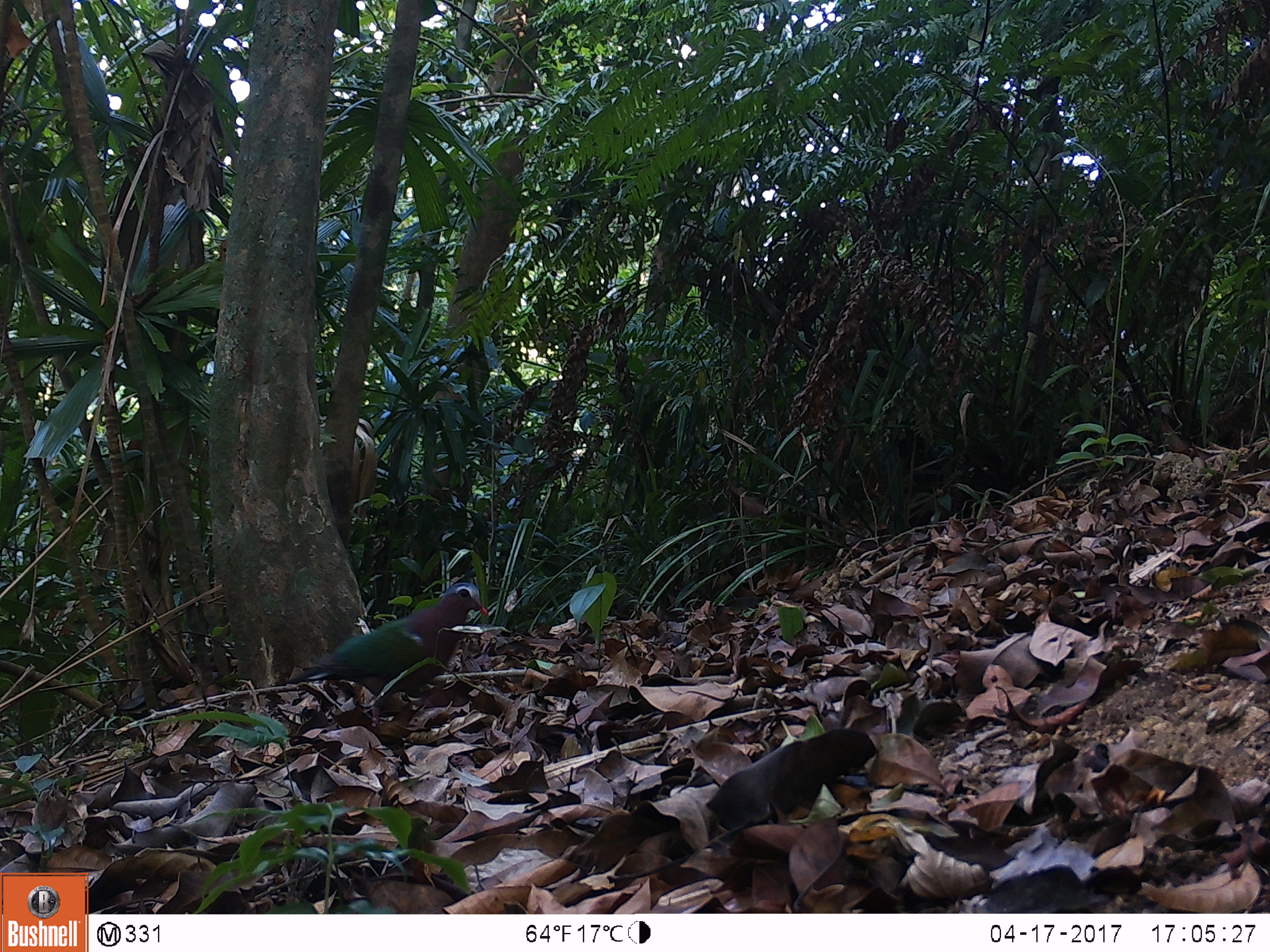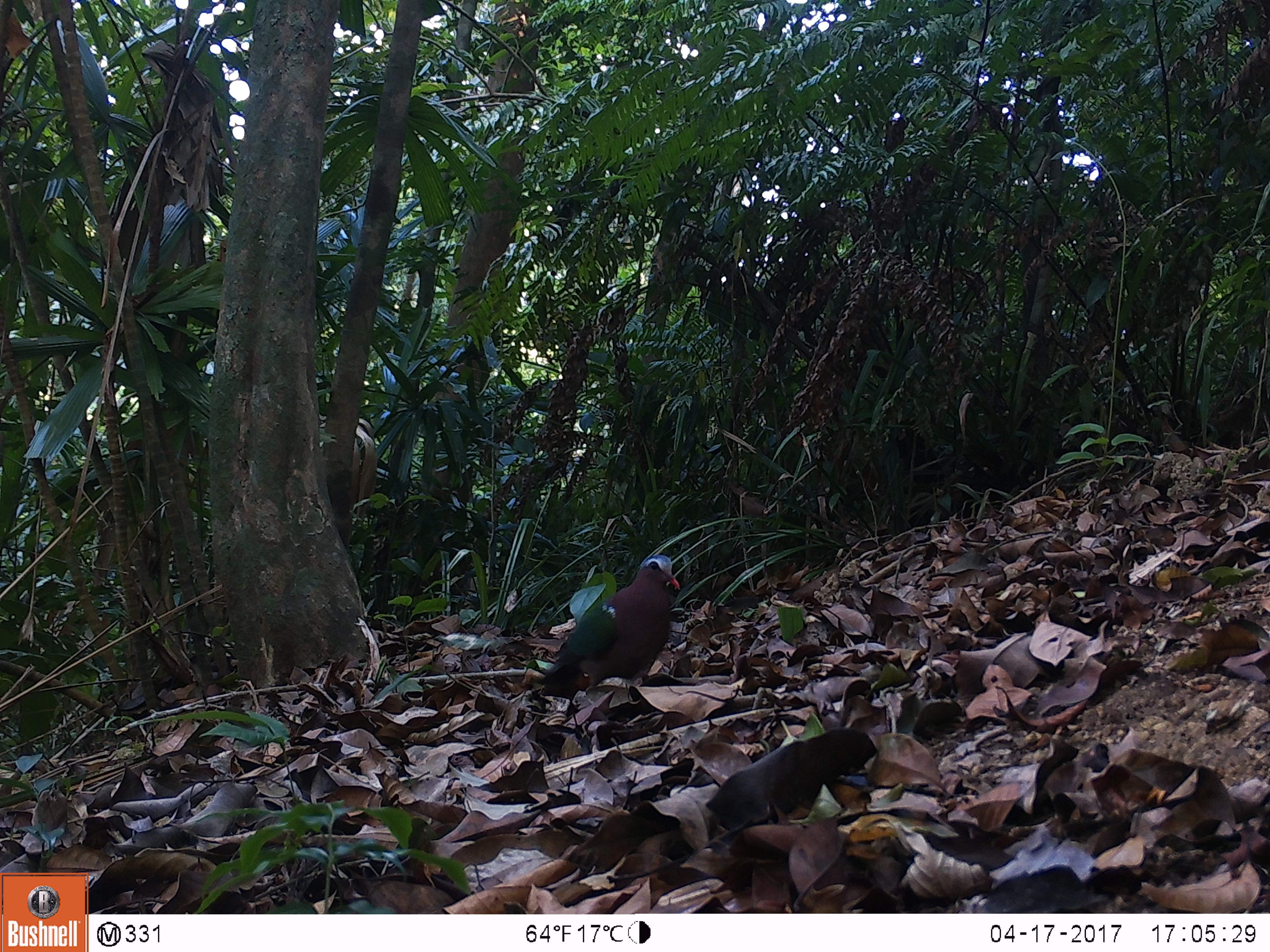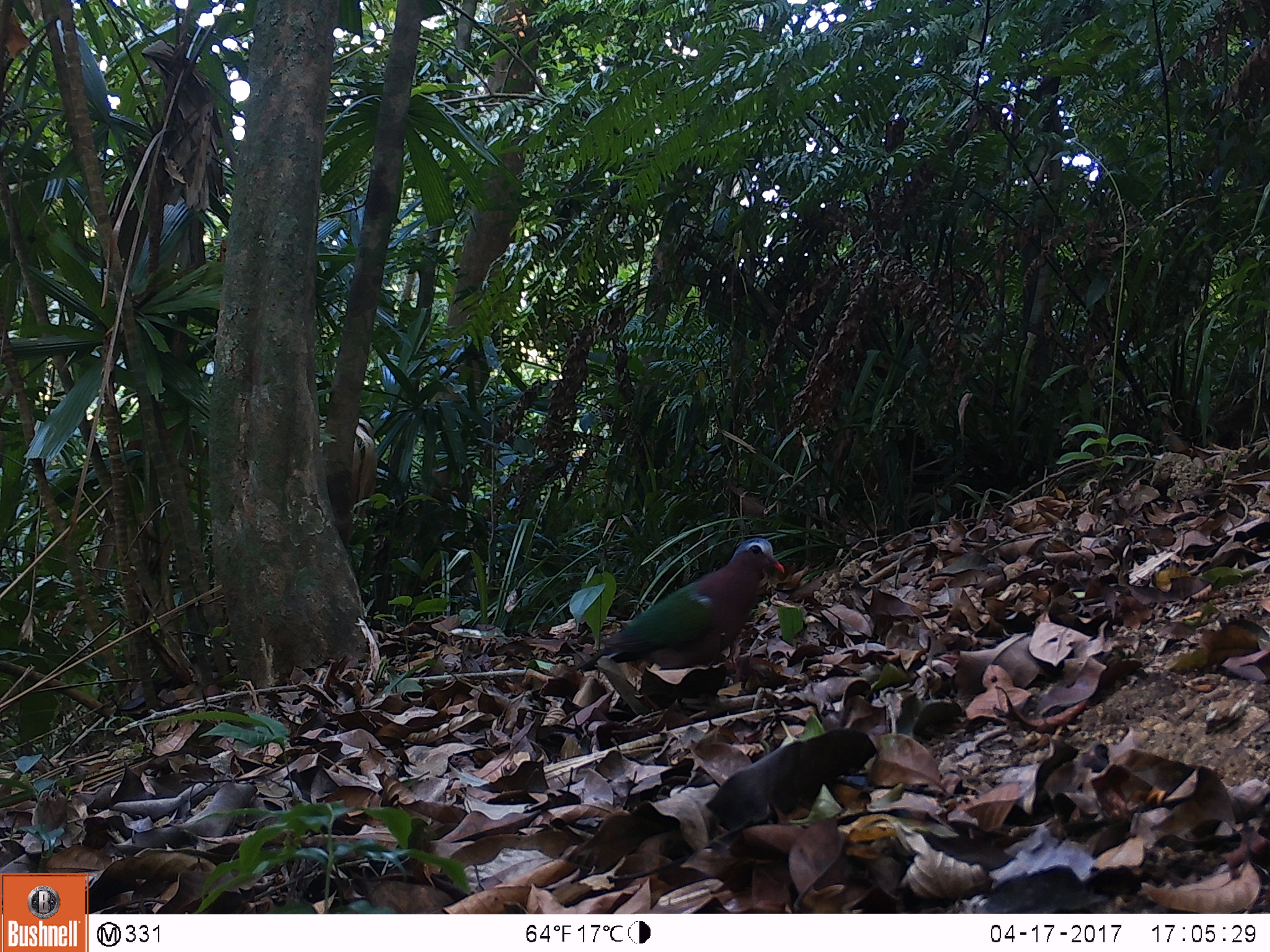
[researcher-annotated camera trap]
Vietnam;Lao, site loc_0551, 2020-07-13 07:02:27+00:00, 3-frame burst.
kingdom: Animalia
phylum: Chordata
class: Aves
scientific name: Aves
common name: bird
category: unidentified bird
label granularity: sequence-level